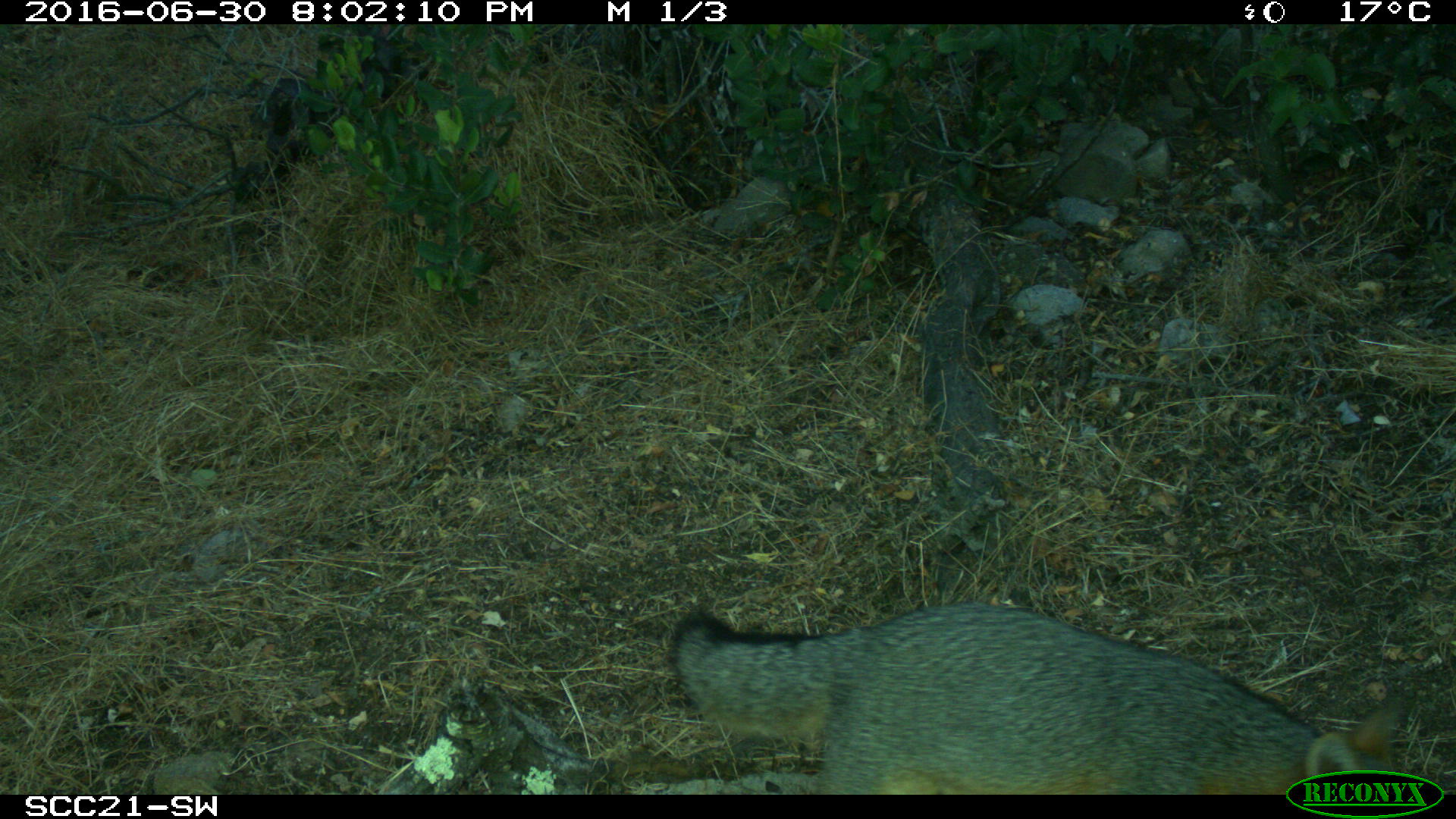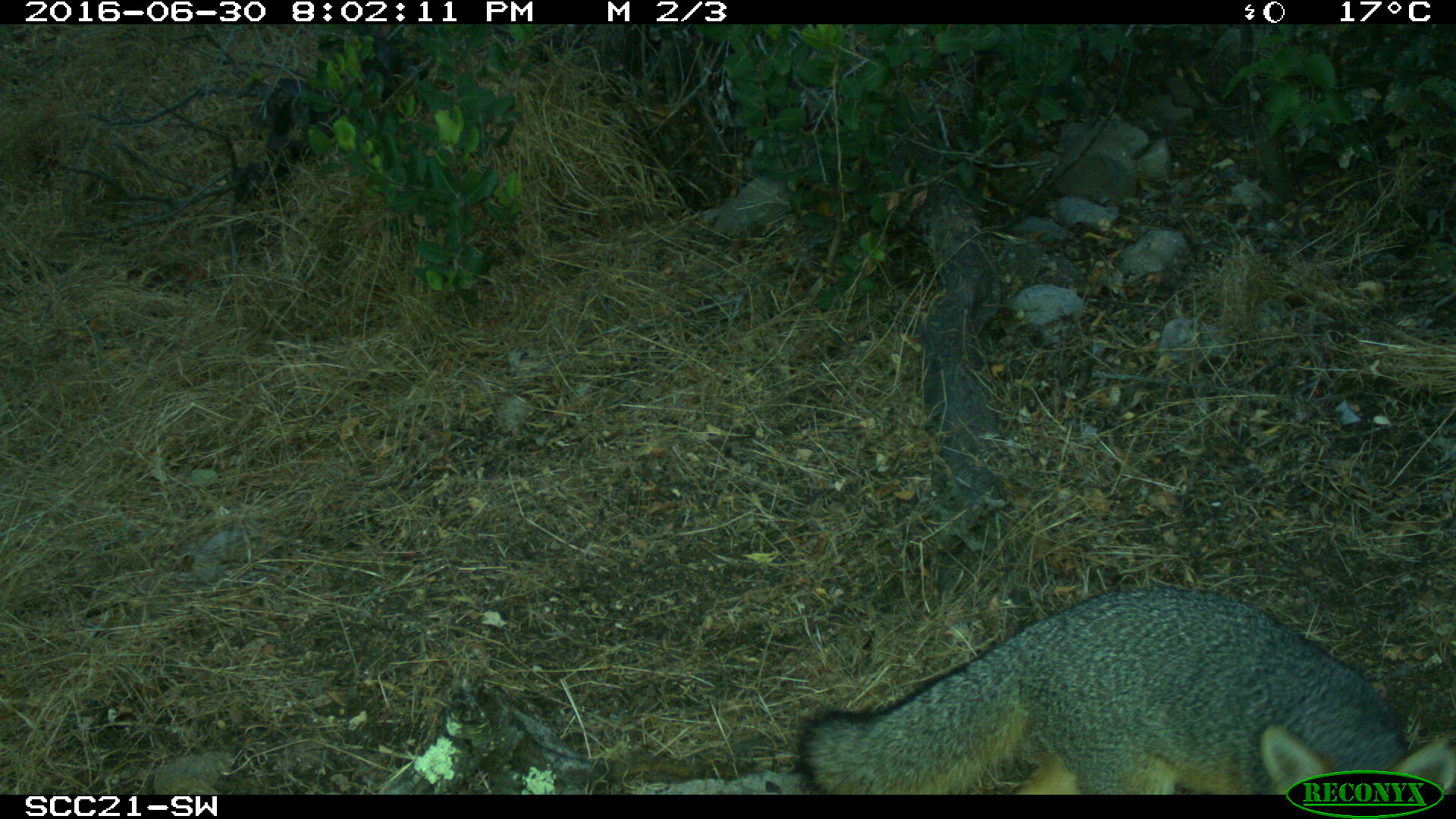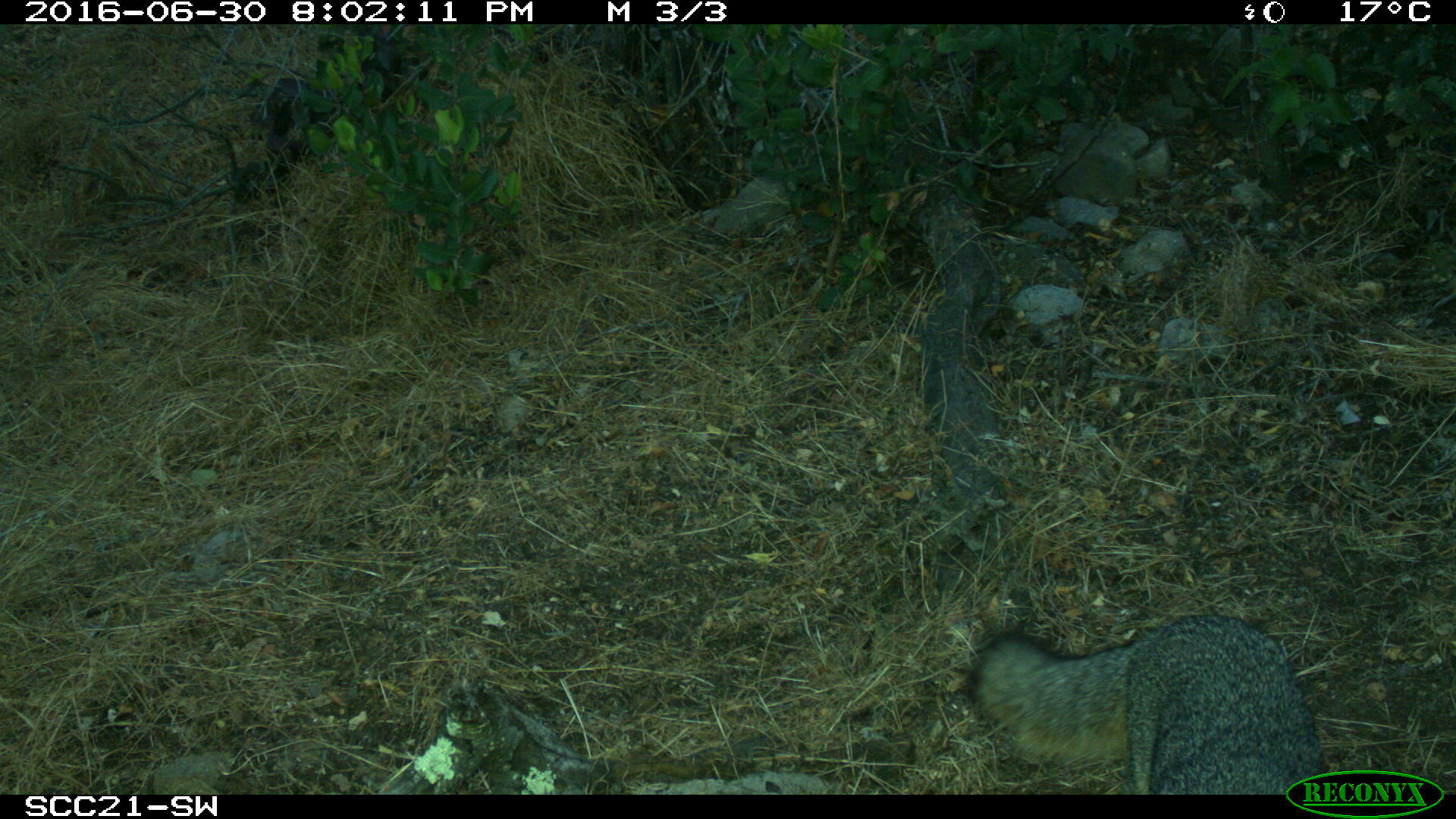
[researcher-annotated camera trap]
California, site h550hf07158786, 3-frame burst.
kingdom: Animalia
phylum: Chordata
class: Mammalia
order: Carnivora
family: Canidae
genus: Urocyon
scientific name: Urocyon littoralis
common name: island fox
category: fox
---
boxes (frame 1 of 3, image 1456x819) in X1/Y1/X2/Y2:
fox: 666/600/1407/792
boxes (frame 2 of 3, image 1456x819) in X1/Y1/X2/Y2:
fox: 792/582/1455/792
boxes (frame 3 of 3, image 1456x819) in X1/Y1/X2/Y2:
fox: 968/614/1332/794